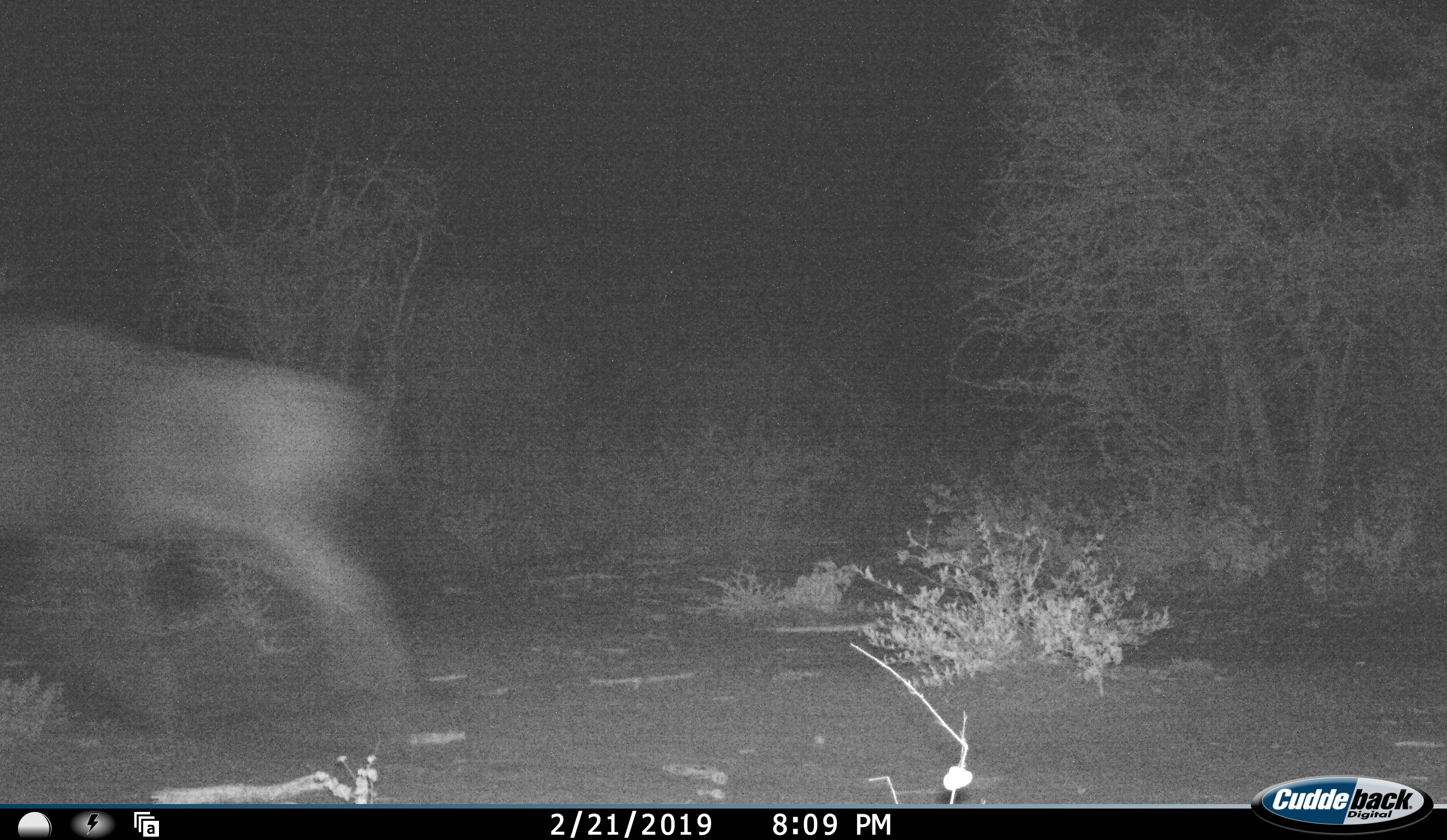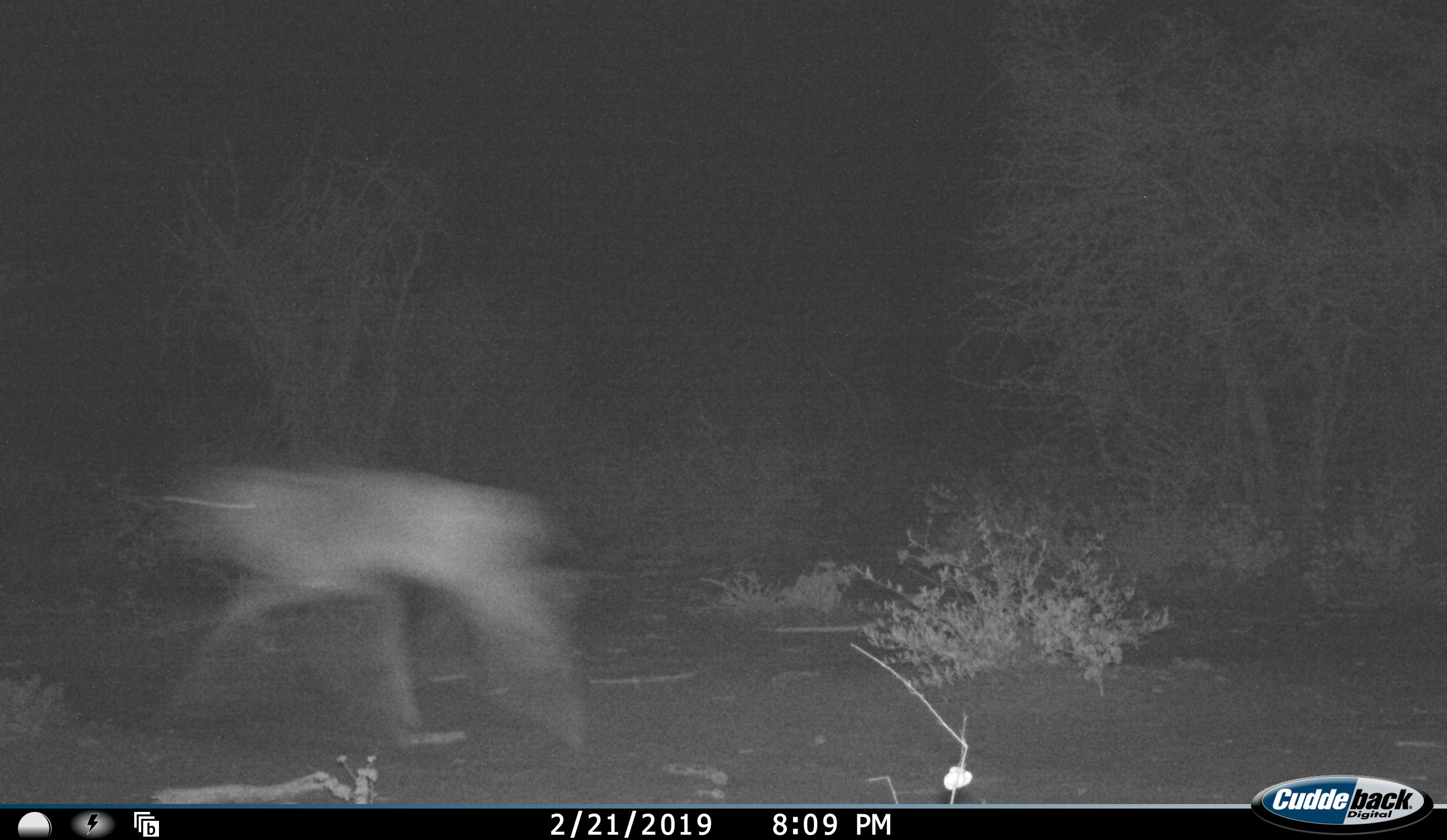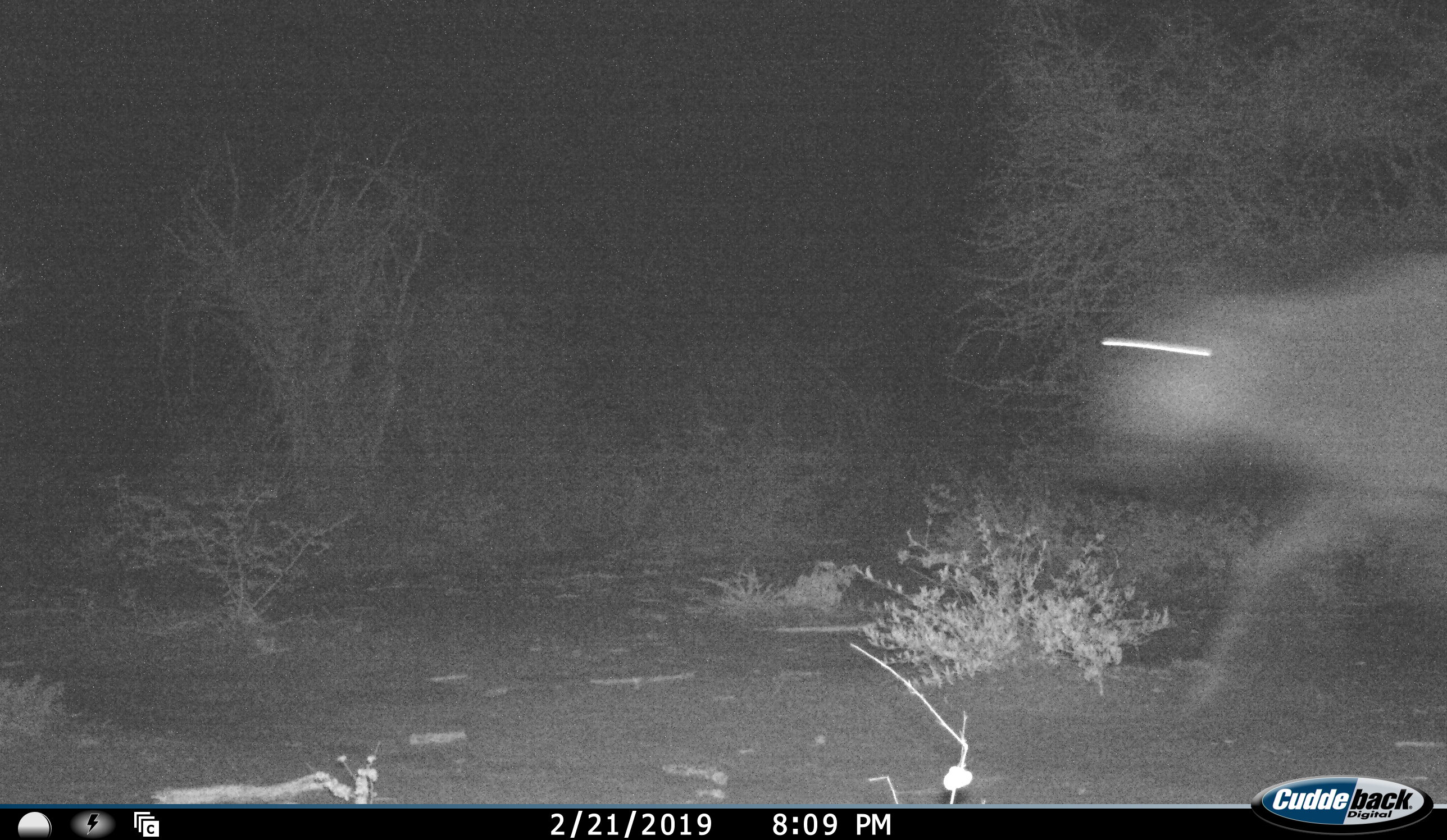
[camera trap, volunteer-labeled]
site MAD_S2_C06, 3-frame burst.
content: unidentified animal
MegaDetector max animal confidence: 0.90